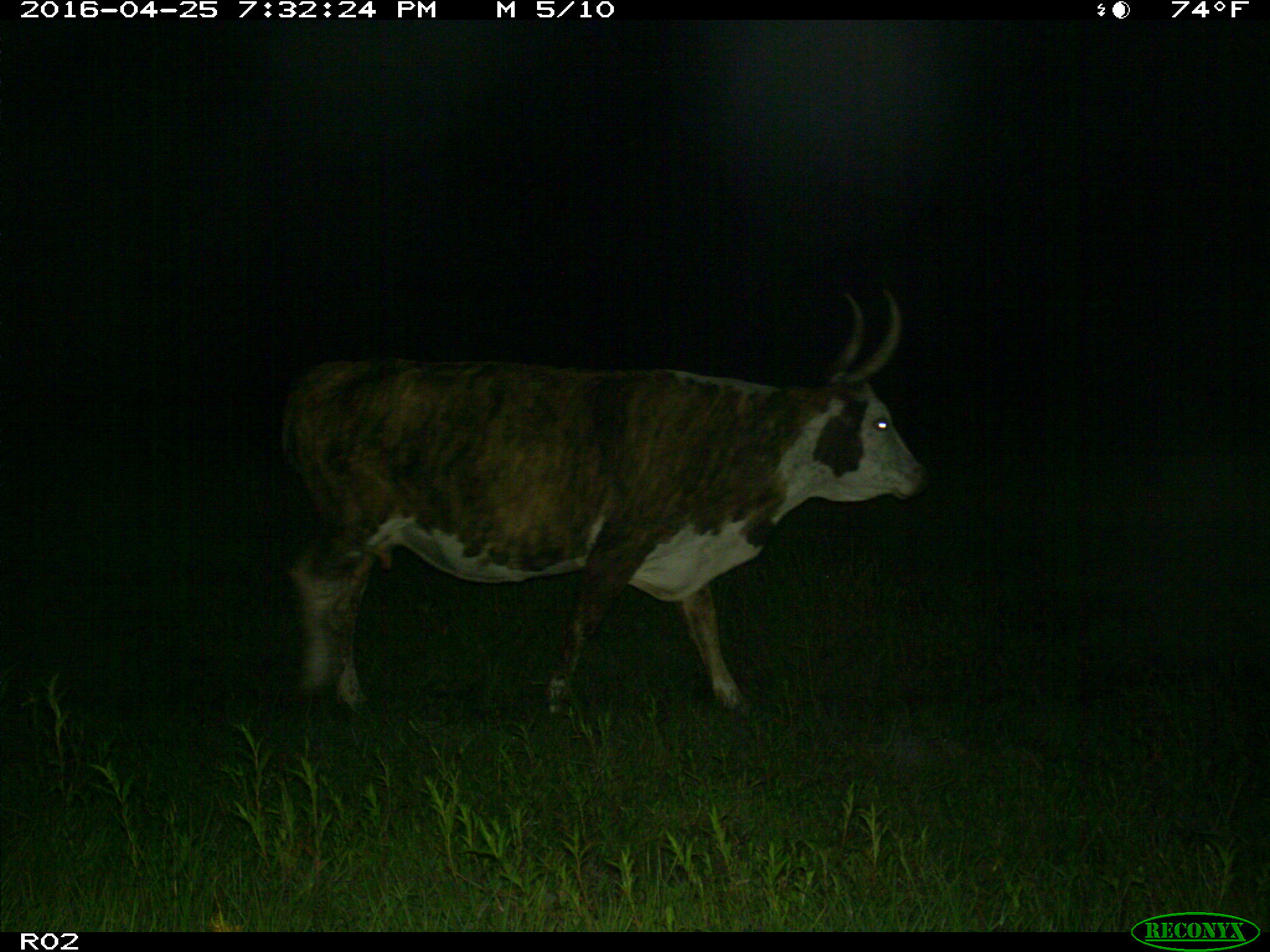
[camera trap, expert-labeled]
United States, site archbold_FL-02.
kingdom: Animalia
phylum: Chordata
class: Mammalia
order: Artiodactyla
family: Bovidae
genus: Bos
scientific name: Bos taurus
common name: domestic cow